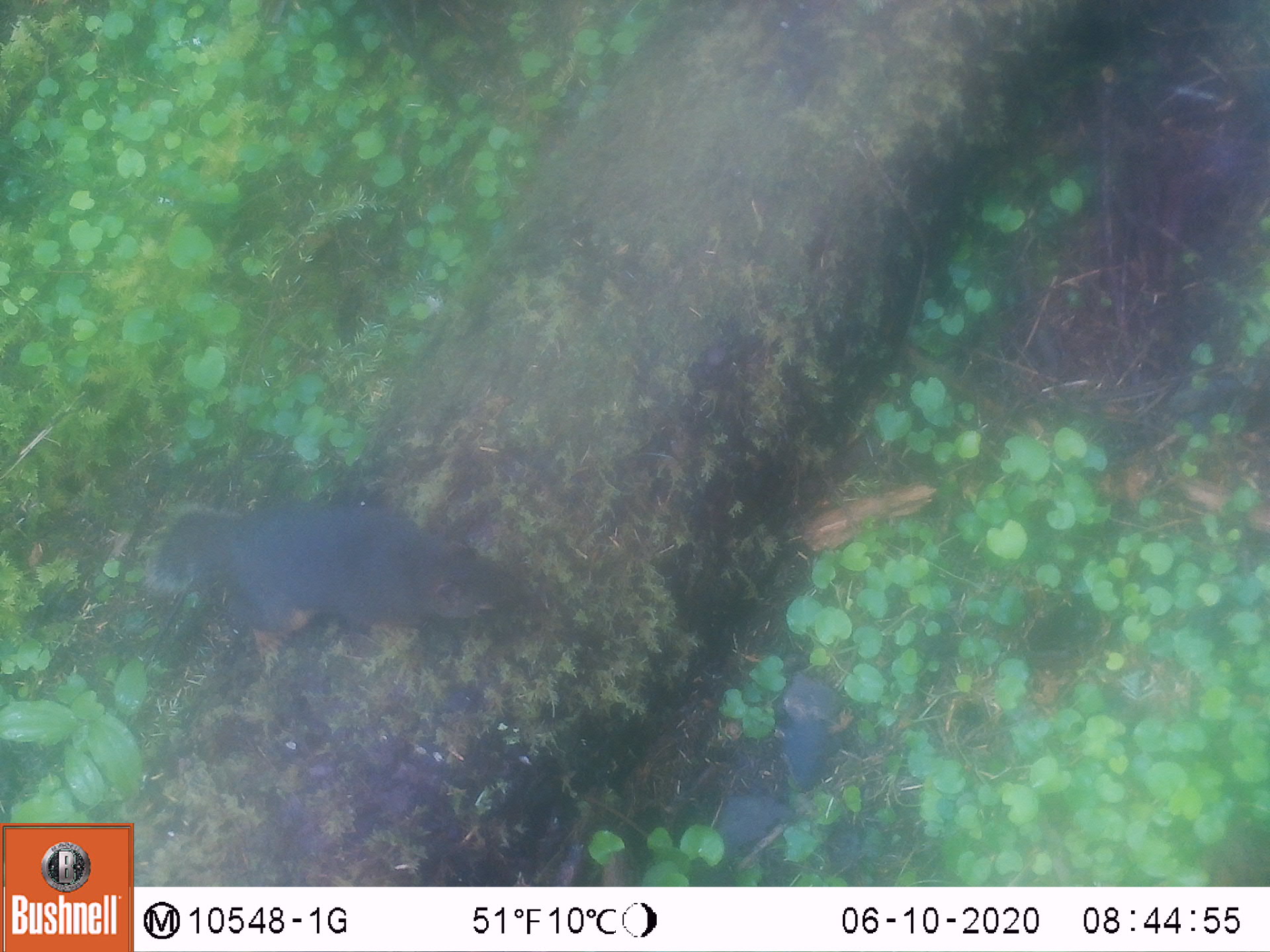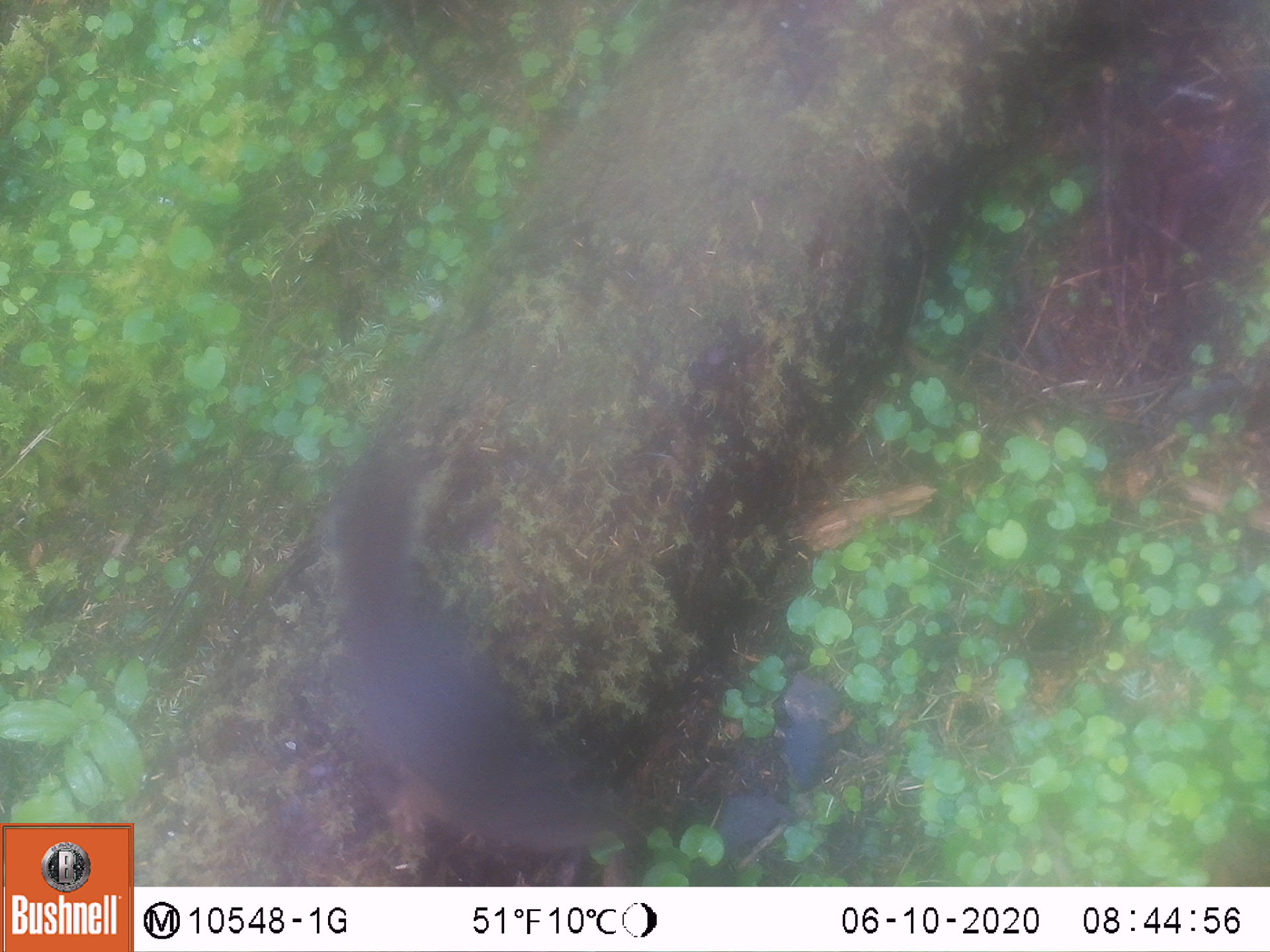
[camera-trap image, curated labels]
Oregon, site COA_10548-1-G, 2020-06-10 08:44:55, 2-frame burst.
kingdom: Animalia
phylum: Chordata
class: Mammalia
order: Rodentia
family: Sciuridae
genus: Tamiasciurus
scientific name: Tamiasciurus douglasii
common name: douglas squirrel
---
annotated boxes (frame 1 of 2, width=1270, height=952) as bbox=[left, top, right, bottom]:
douglas squirrel: bbox=[144, 509, 523, 647]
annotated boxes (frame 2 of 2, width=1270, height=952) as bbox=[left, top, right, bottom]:
douglas squirrel: bbox=[327, 440, 647, 860]